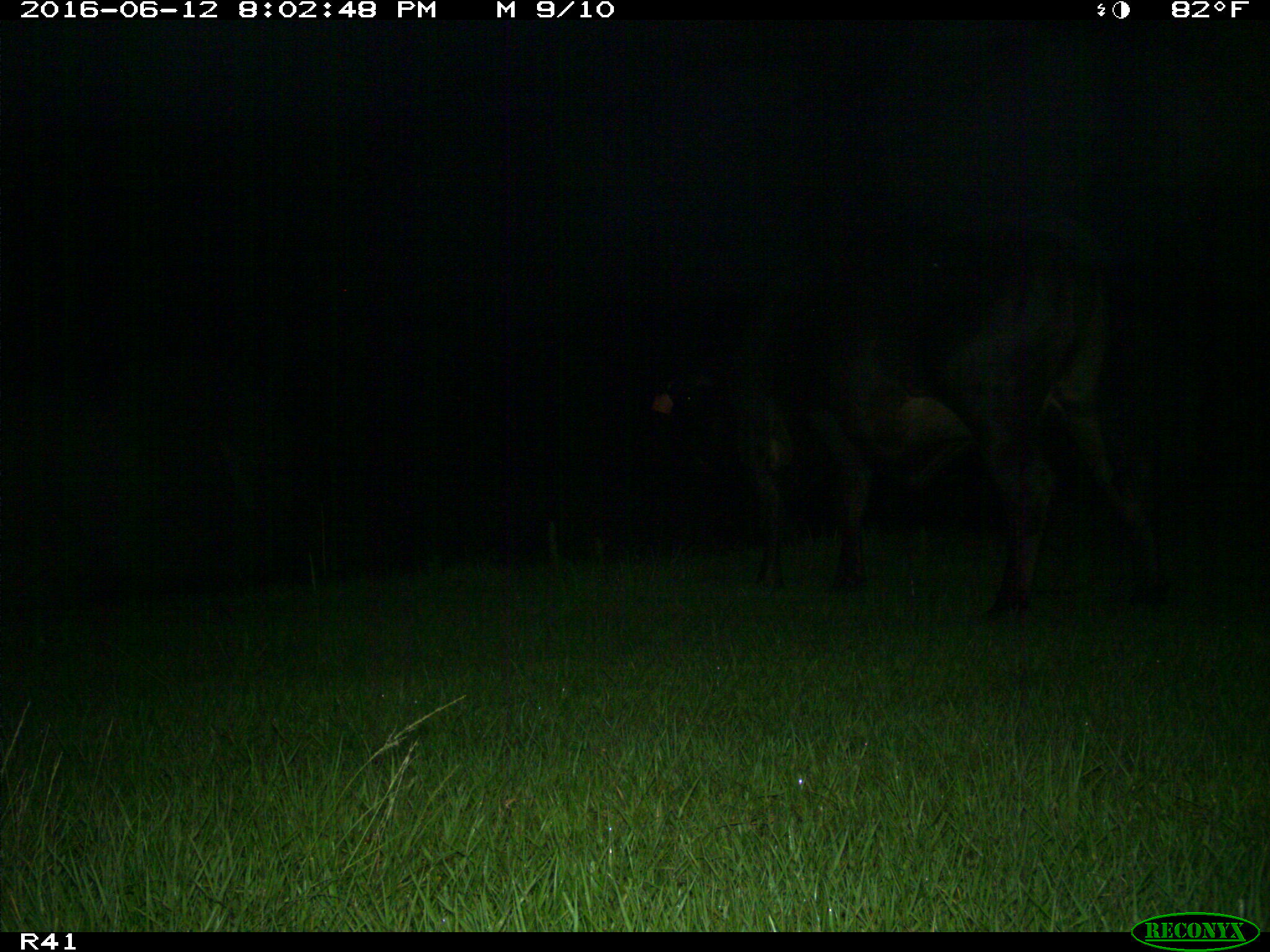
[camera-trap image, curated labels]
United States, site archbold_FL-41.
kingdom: Animalia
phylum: Chordata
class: Mammalia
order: Artiodactyla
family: Bovidae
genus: Bos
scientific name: Bos taurus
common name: domestic cow